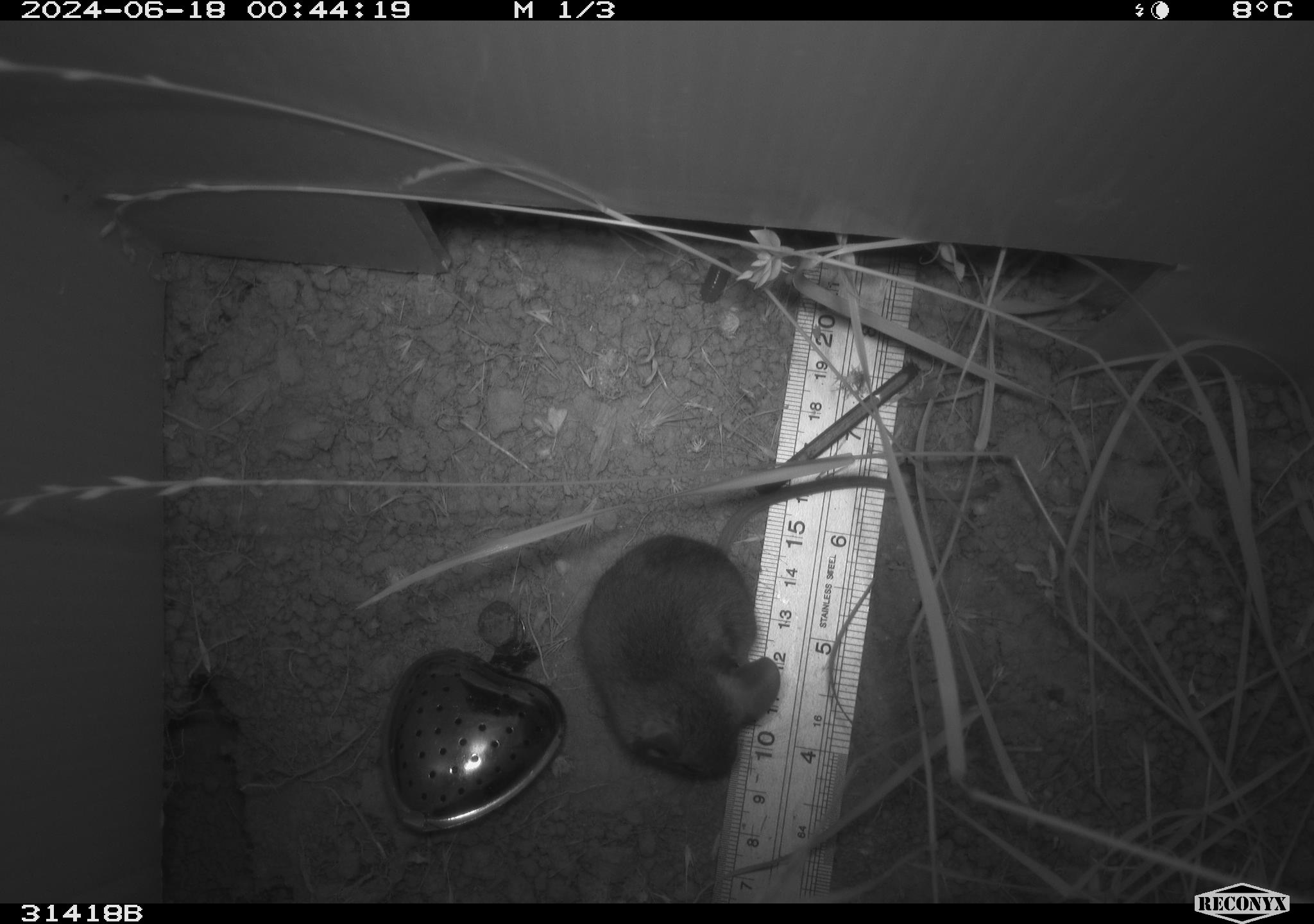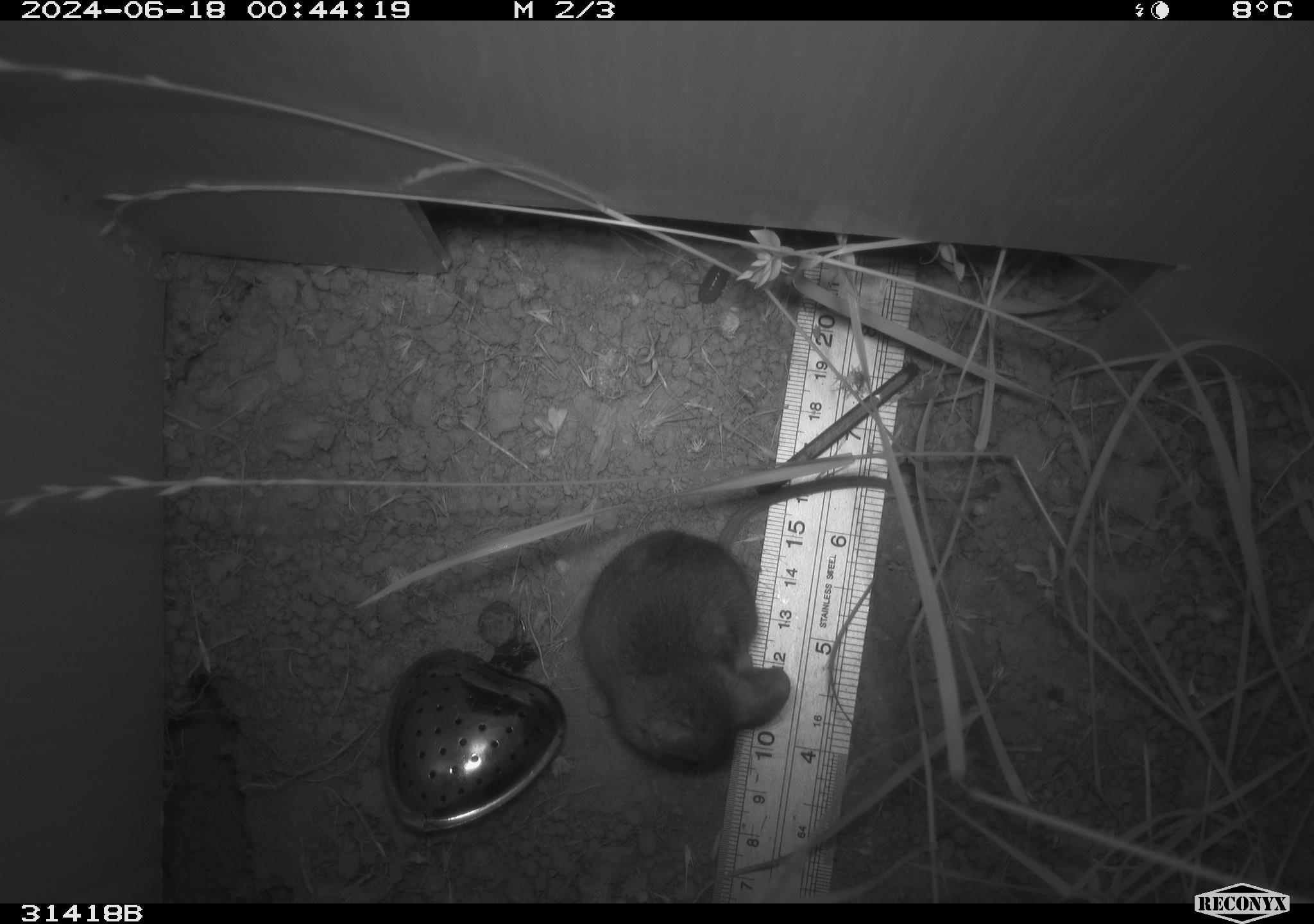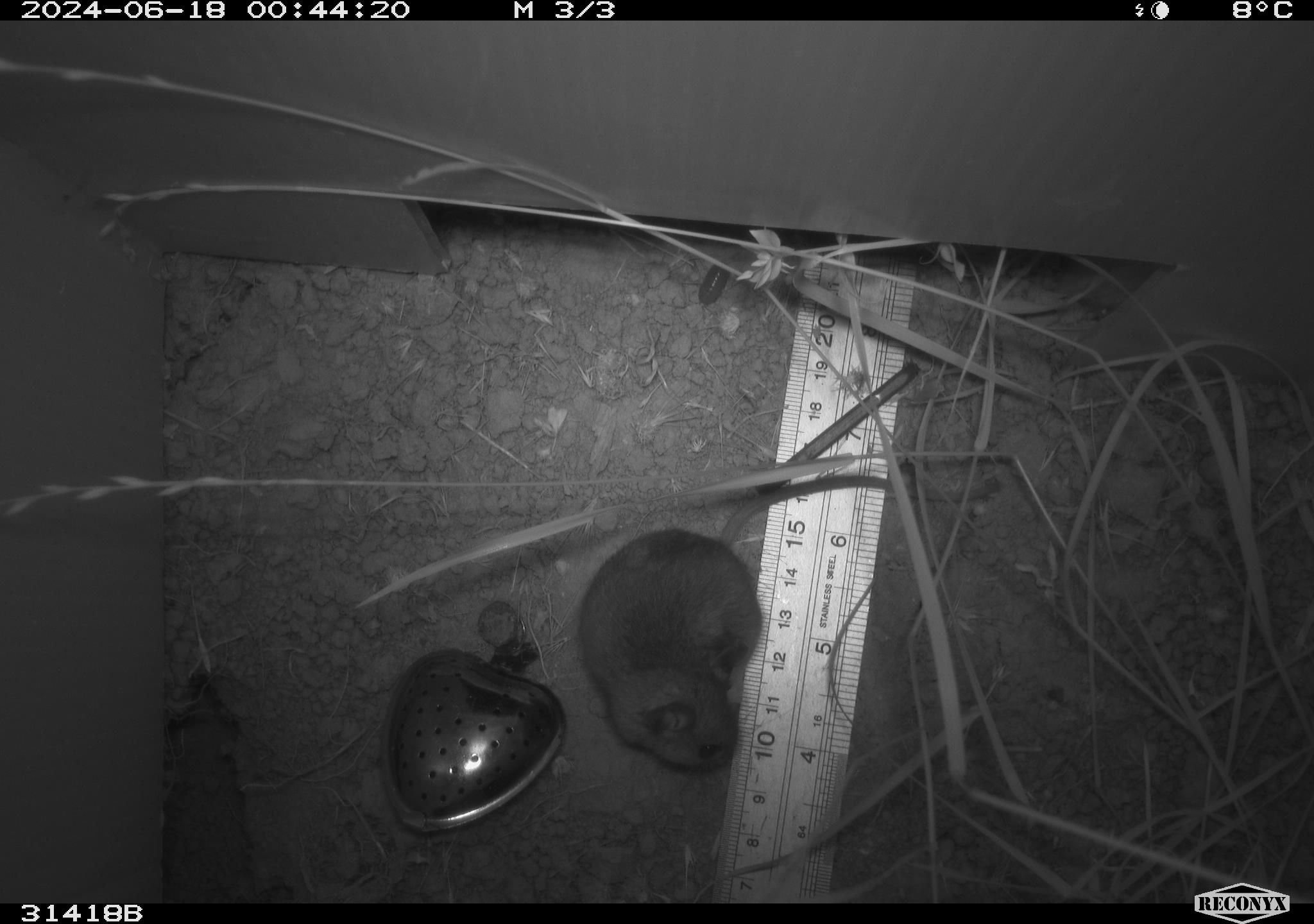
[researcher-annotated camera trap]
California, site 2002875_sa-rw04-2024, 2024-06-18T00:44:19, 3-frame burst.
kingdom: Animalia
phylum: Chordata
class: Mammalia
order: Rodentia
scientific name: Rodentia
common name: rodent